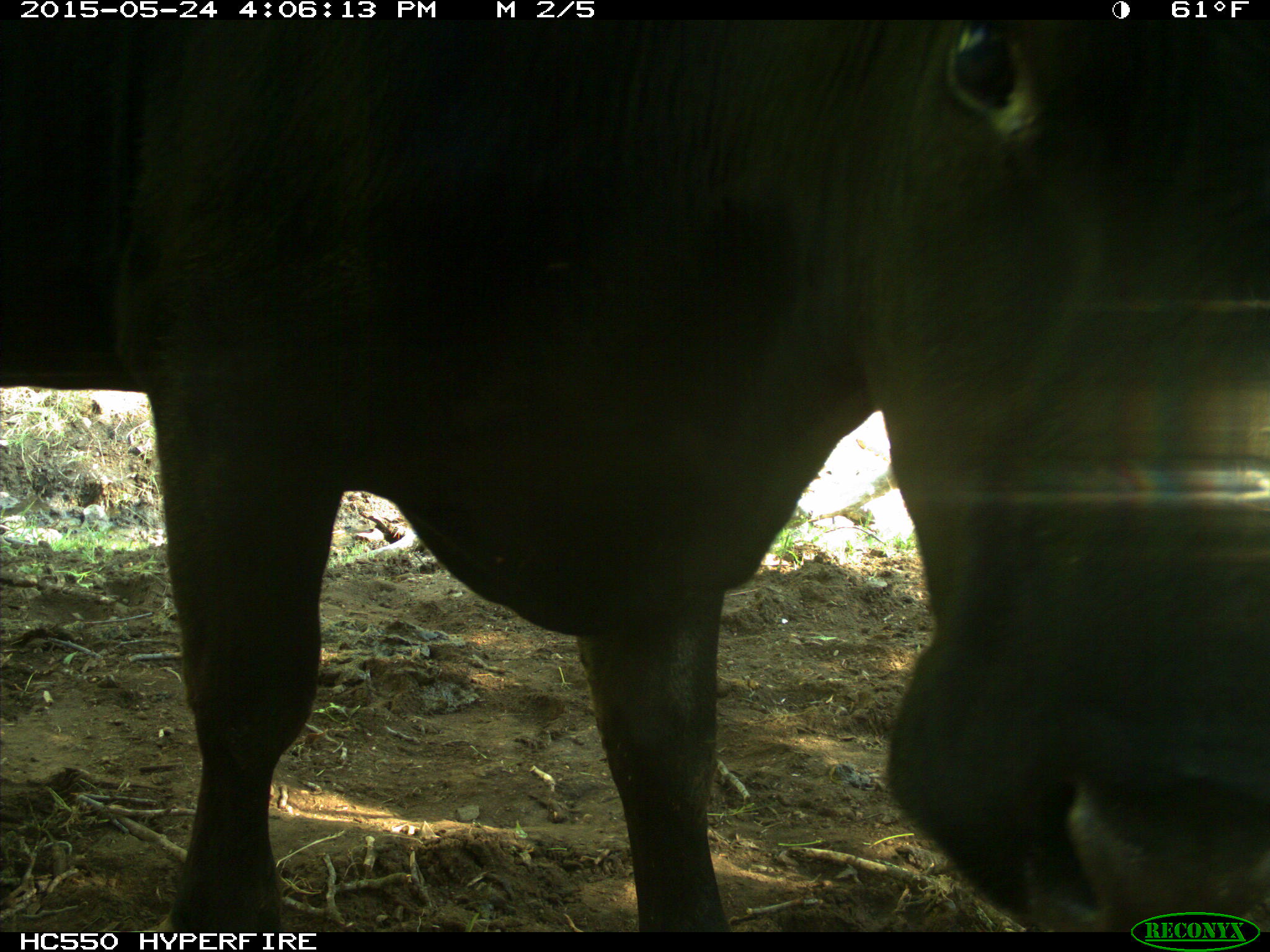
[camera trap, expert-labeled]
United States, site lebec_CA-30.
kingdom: Animalia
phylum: Chordata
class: Mammalia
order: Artiodactyla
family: Bovidae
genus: Bos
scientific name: Bos taurus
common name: domestic cow